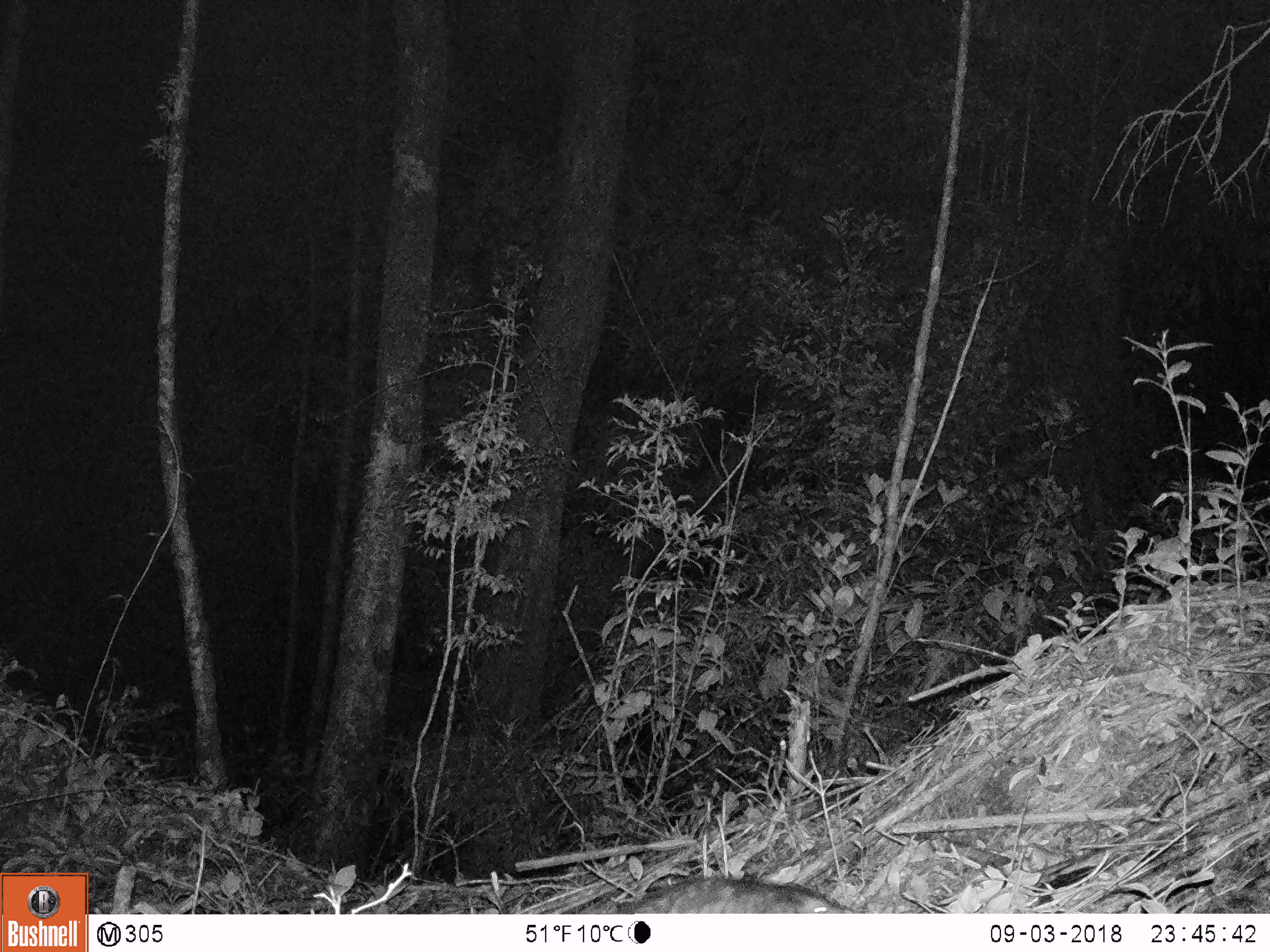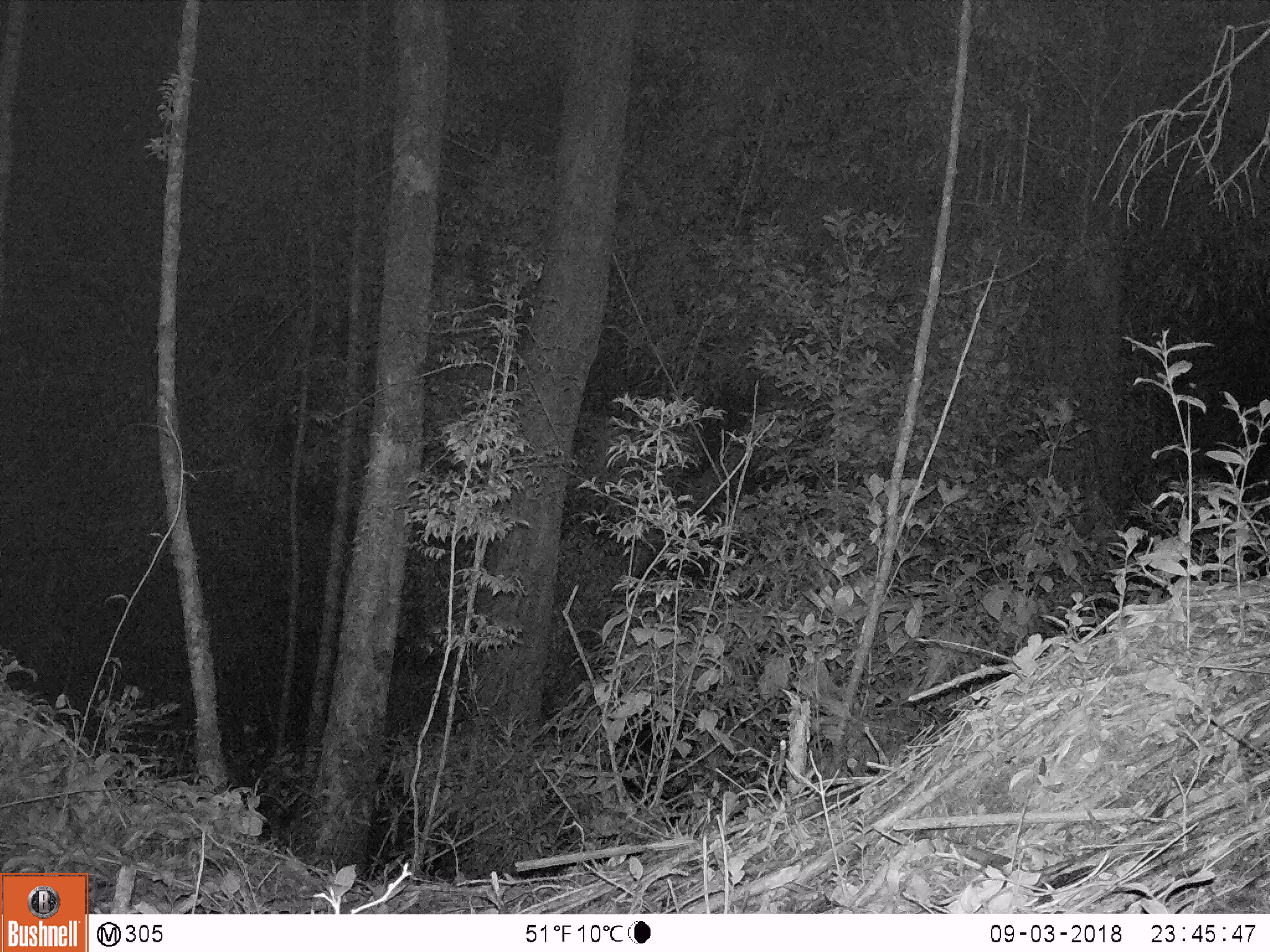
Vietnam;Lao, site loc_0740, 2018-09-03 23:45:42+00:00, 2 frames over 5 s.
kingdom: Animalia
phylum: Chordata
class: Mammalia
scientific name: Mammalia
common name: mammal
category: unidentified small mammal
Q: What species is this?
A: Unidentified small mammal (mammal) (Mammalia).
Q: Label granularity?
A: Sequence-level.